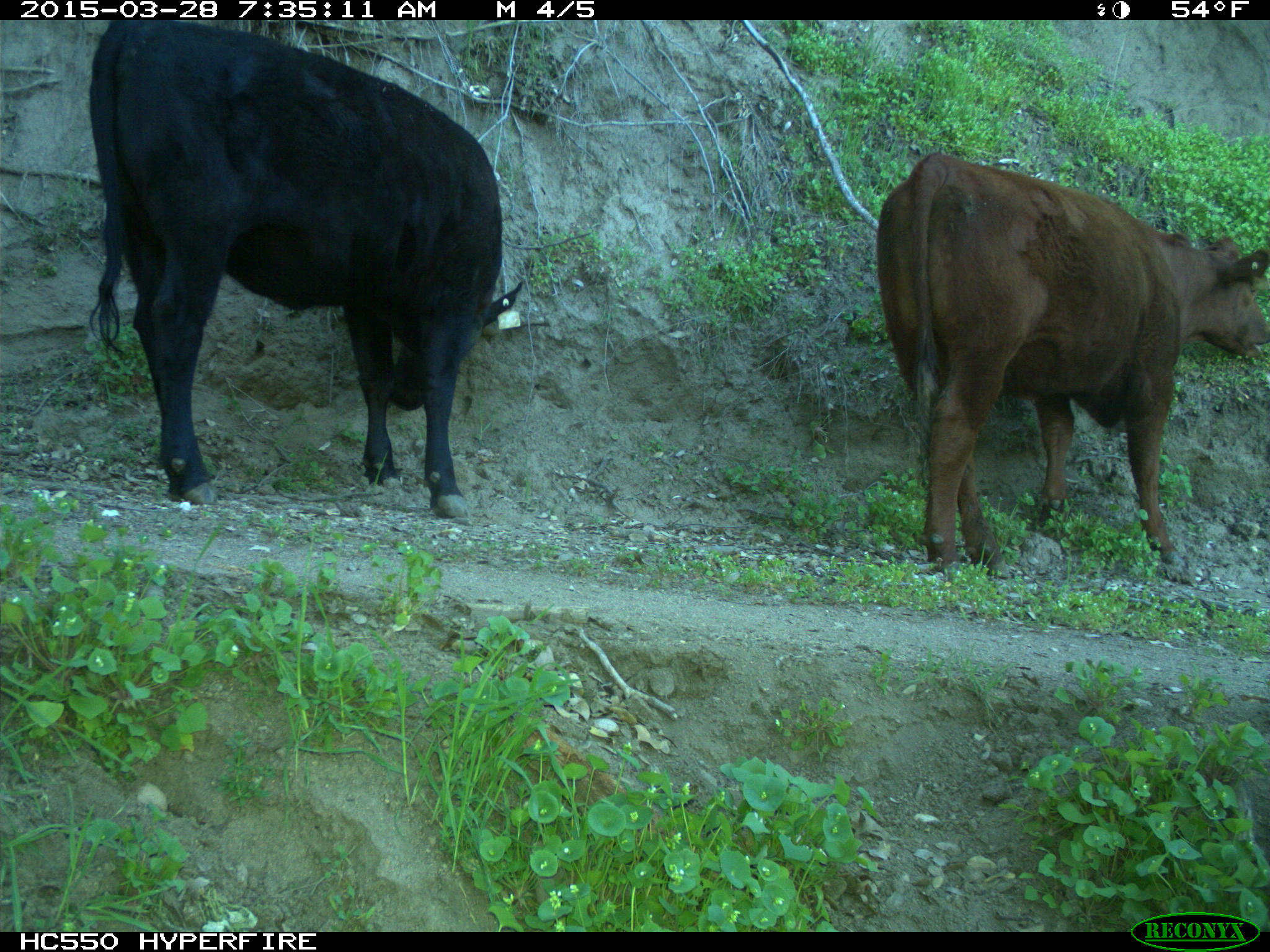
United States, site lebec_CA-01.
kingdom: Animalia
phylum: Chordata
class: Mammalia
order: Artiodactyla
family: Bovidae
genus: Bos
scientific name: Bos taurus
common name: domestic cow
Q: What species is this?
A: Bos taurus (domestic cow).